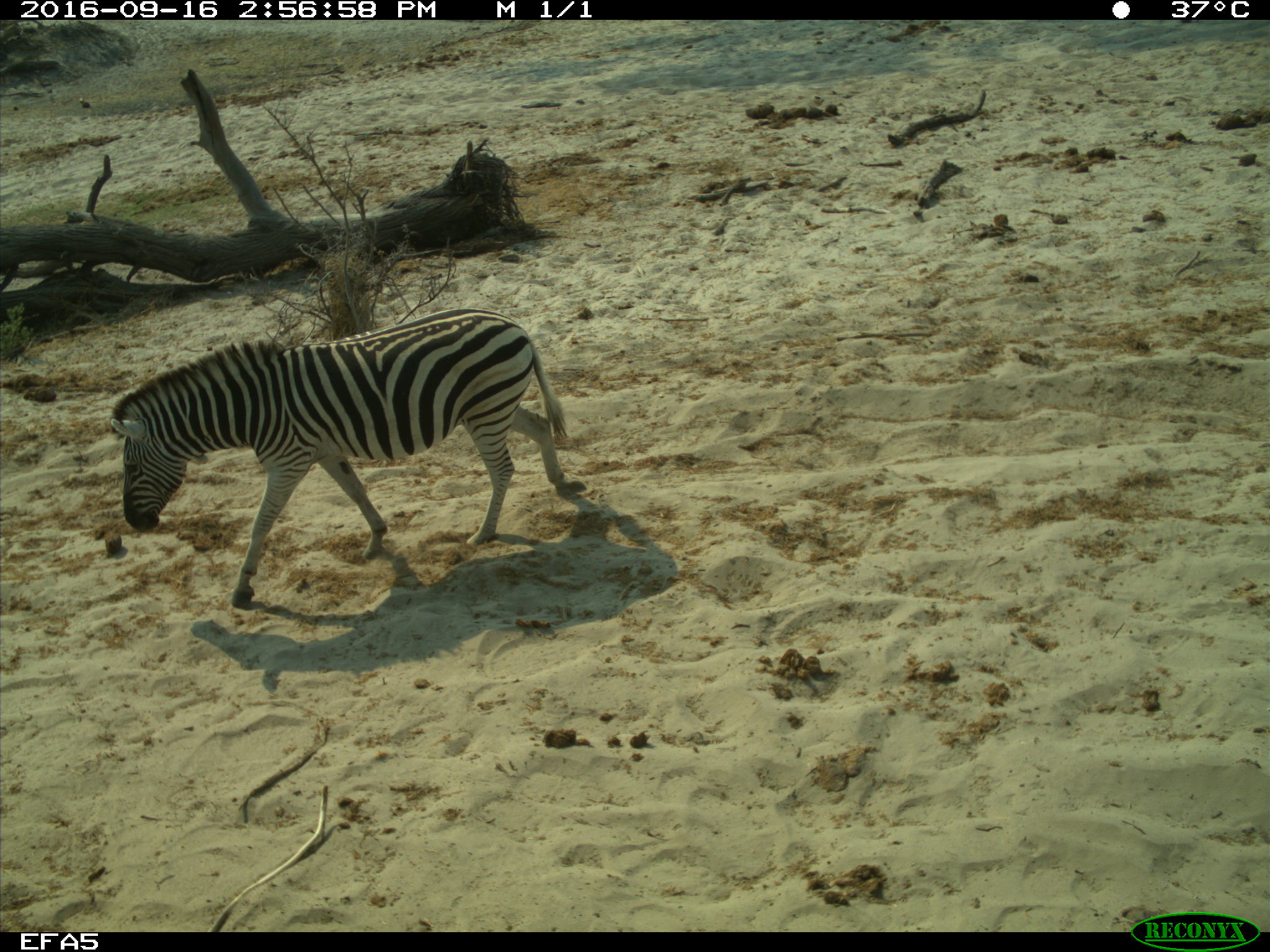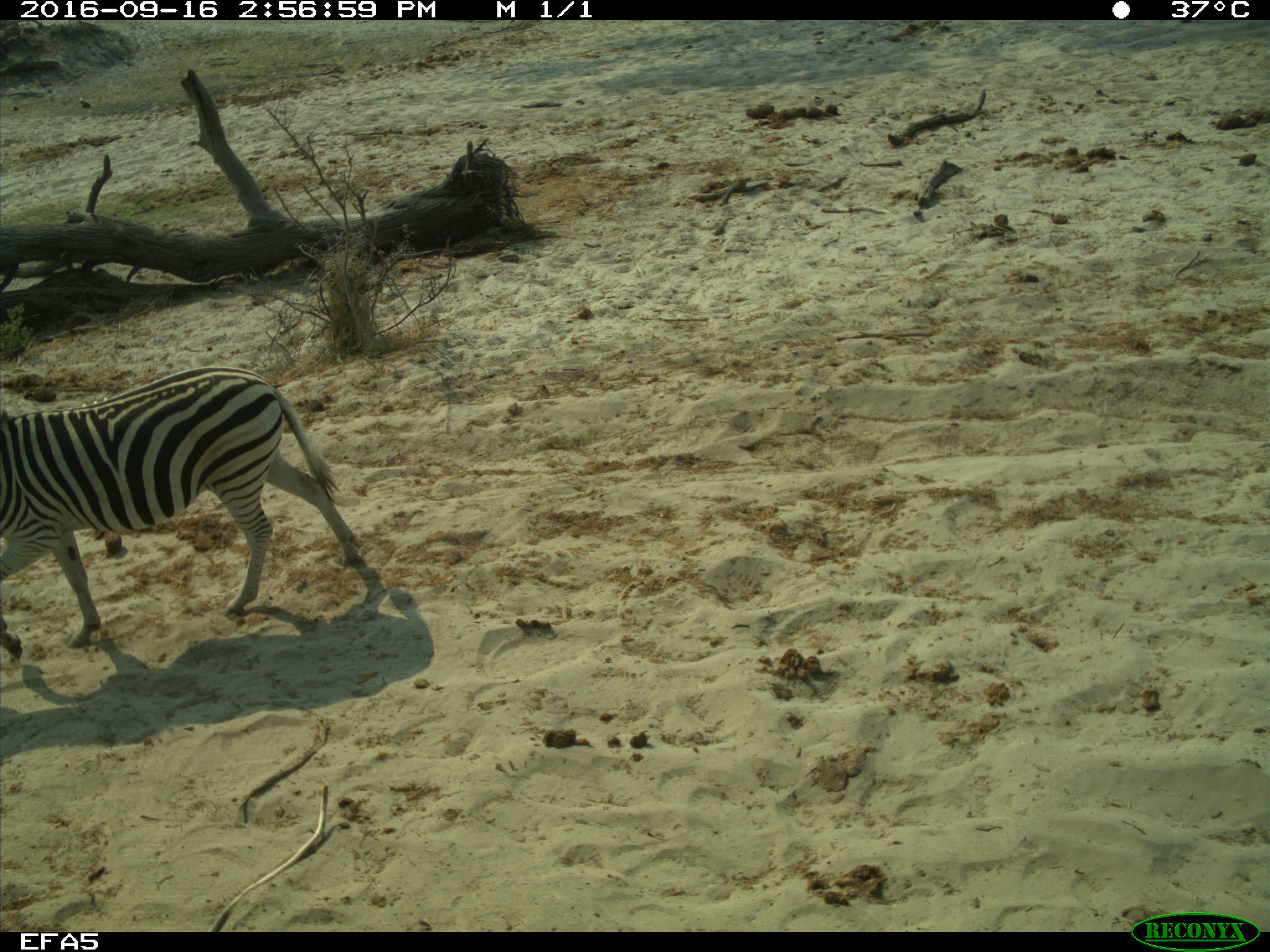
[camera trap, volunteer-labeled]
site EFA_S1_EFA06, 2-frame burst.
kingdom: Animalia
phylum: Chordata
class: Mammalia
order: Perissodactyla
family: Equidae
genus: Equus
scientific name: Equus quagga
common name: plains zebra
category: zebraplains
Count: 1.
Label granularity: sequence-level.